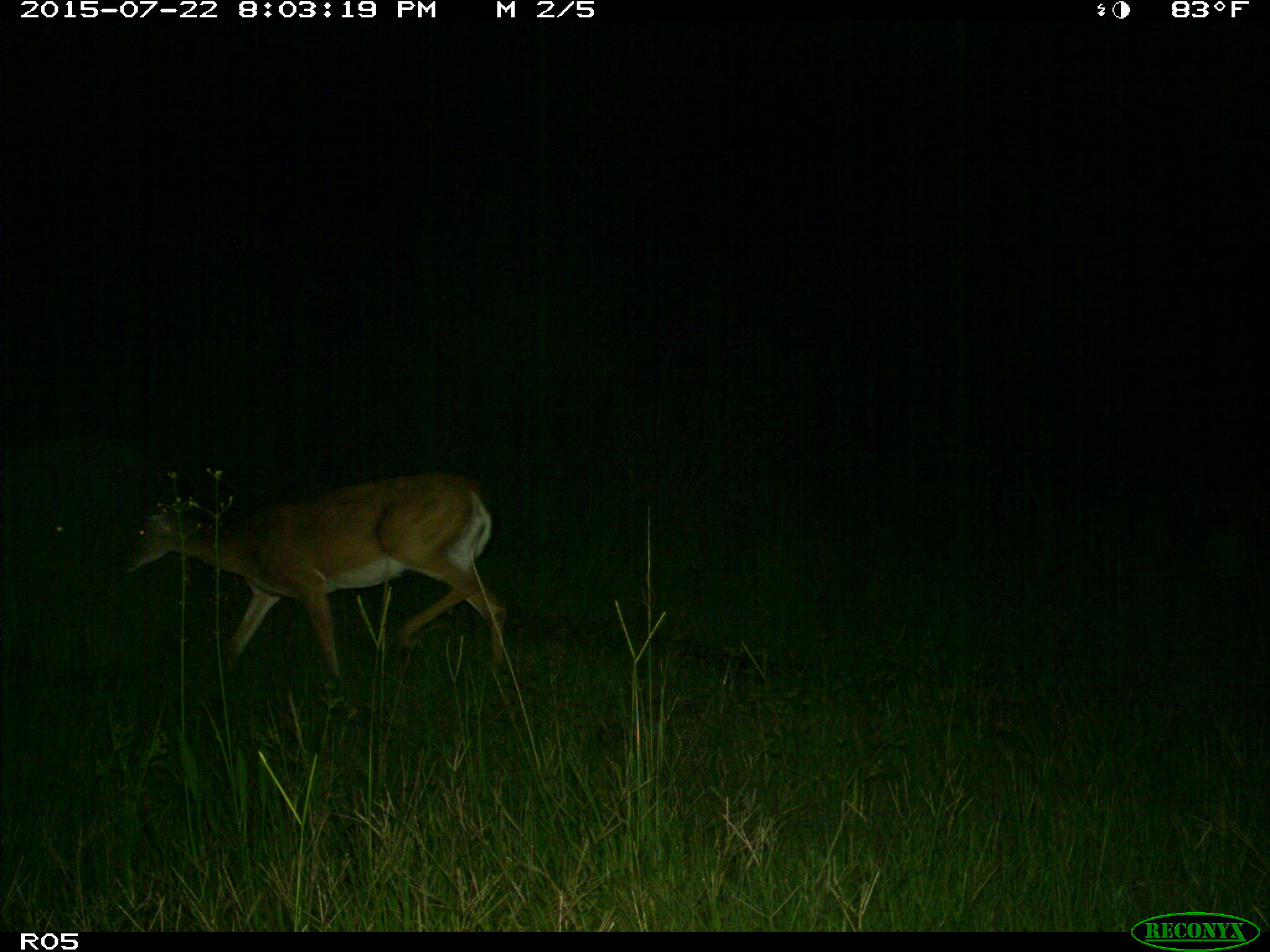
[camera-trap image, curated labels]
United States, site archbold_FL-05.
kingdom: Animalia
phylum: Chordata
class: Mammalia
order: Artiodactyla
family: Cervidae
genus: Odocoileus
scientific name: Odocoileus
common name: deer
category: unidentified deer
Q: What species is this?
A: Unidentified deer (deer) (Odocoileus).